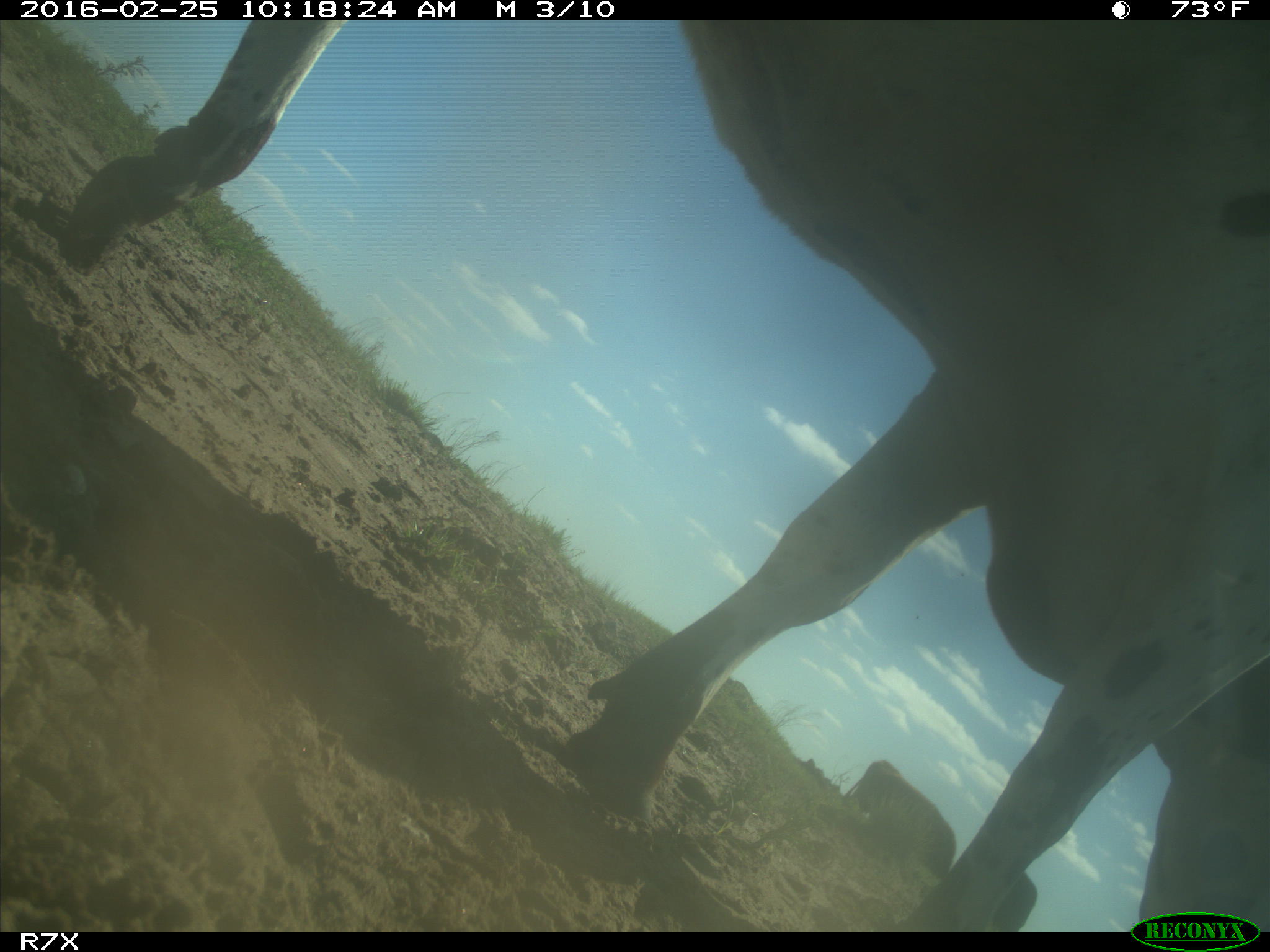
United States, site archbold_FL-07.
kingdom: Animalia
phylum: Chordata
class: Mammalia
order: Artiodactyla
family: Bovidae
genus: Bos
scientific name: Bos taurus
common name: domestic cow